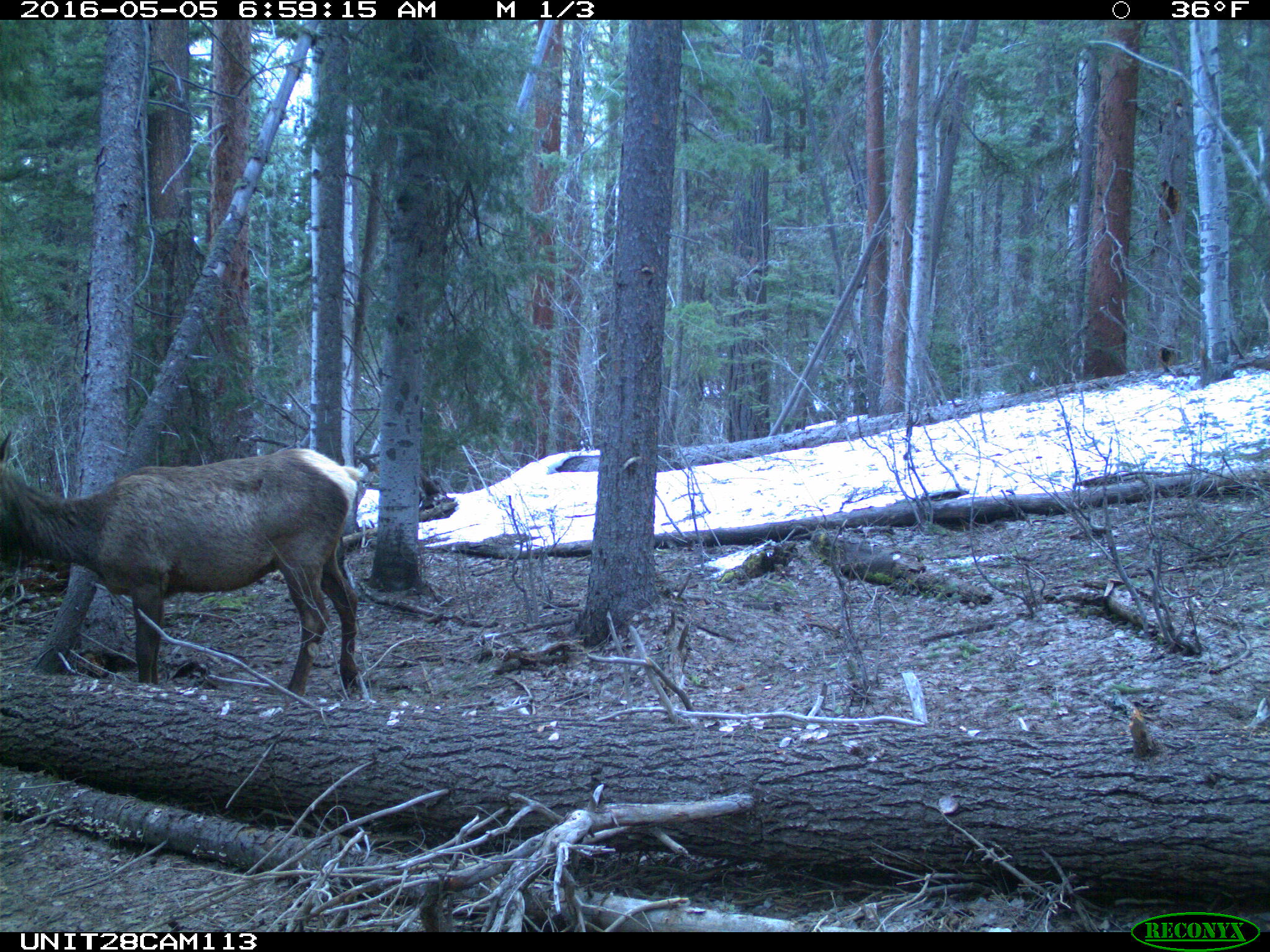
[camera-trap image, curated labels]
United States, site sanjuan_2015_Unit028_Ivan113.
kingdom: Animalia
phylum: Chordata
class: Mammalia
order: Artiodactyla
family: Cervidae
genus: Cervus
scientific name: Cervus elaphus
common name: red deer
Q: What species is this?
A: Cervus elaphus (red deer).